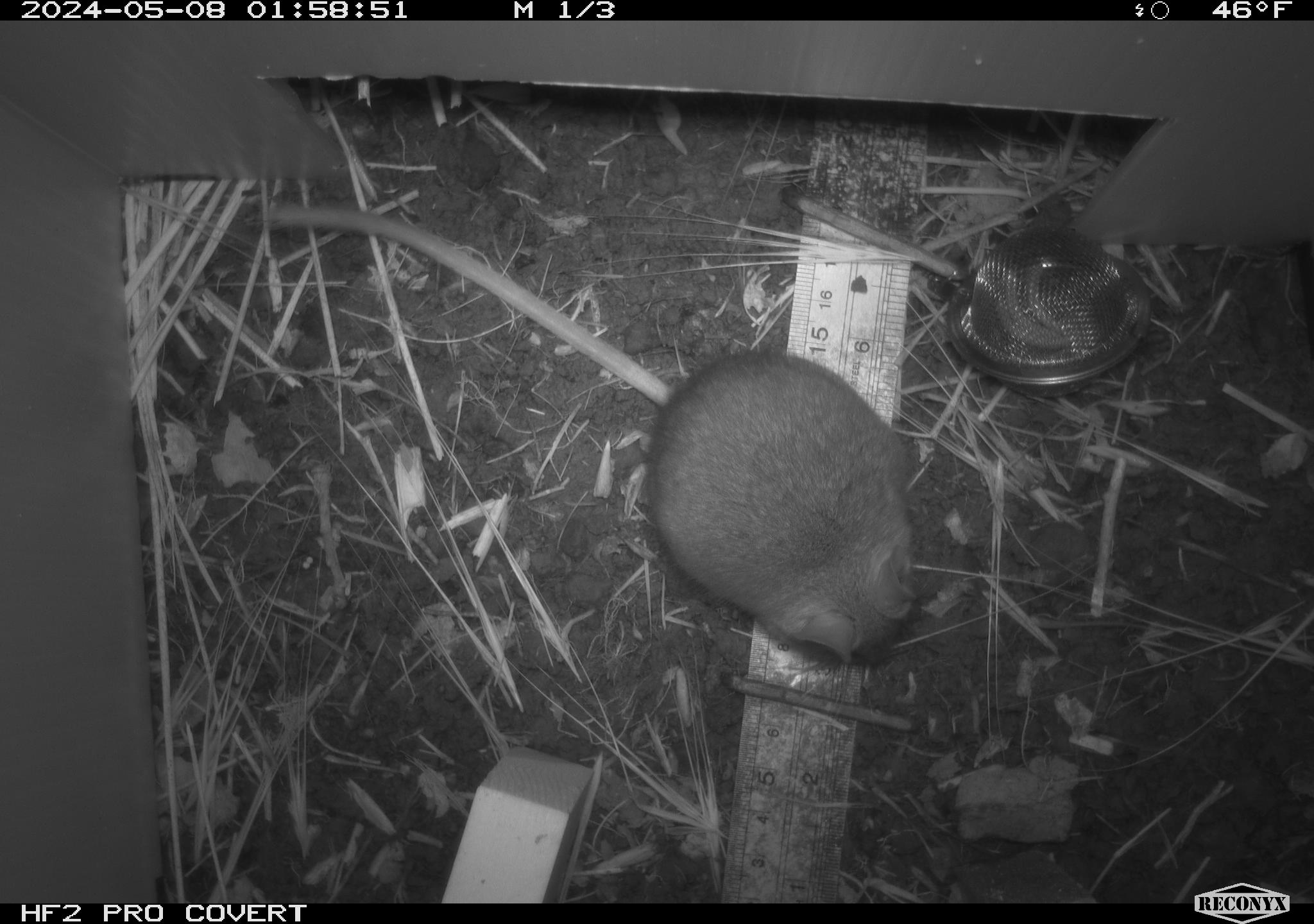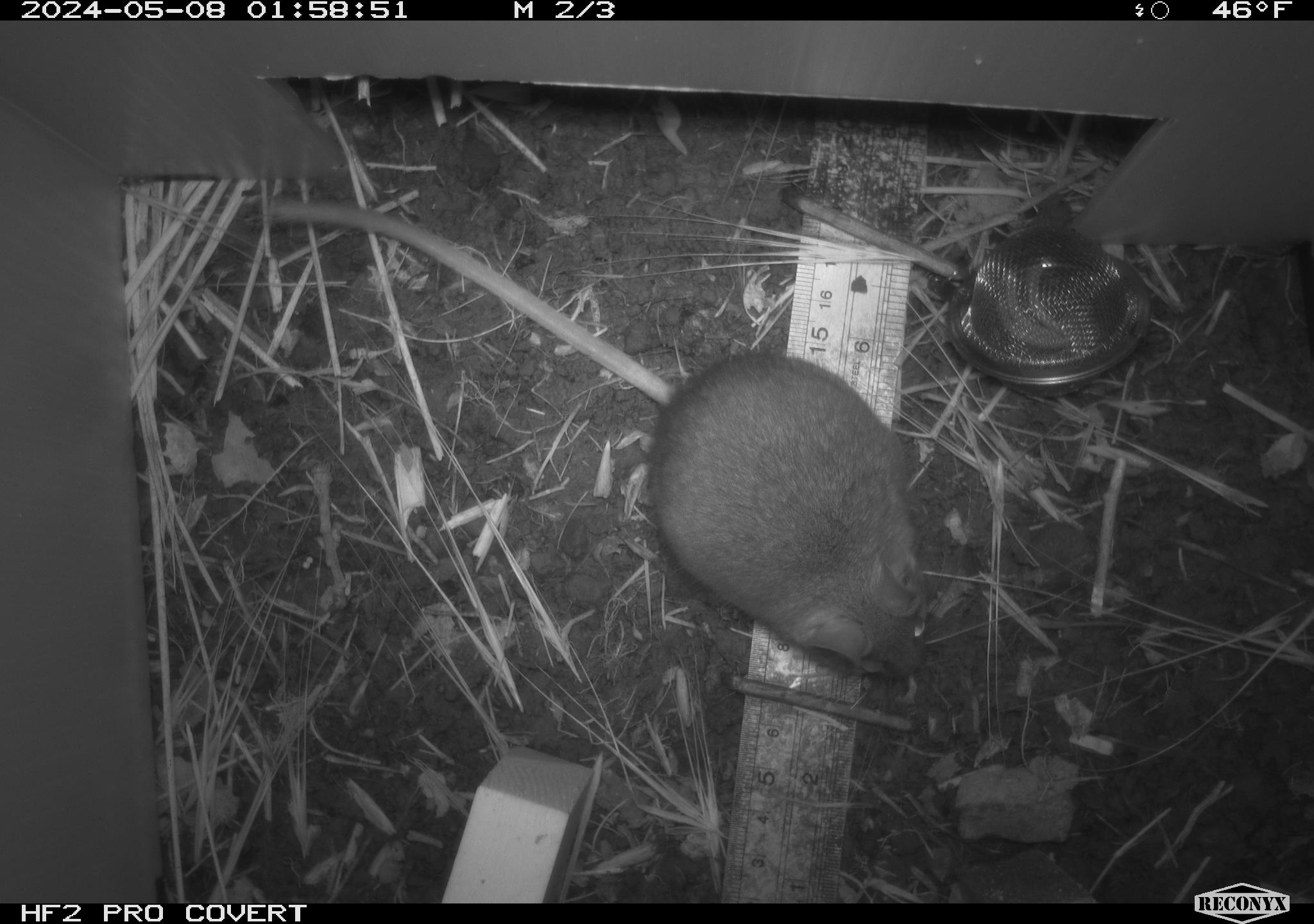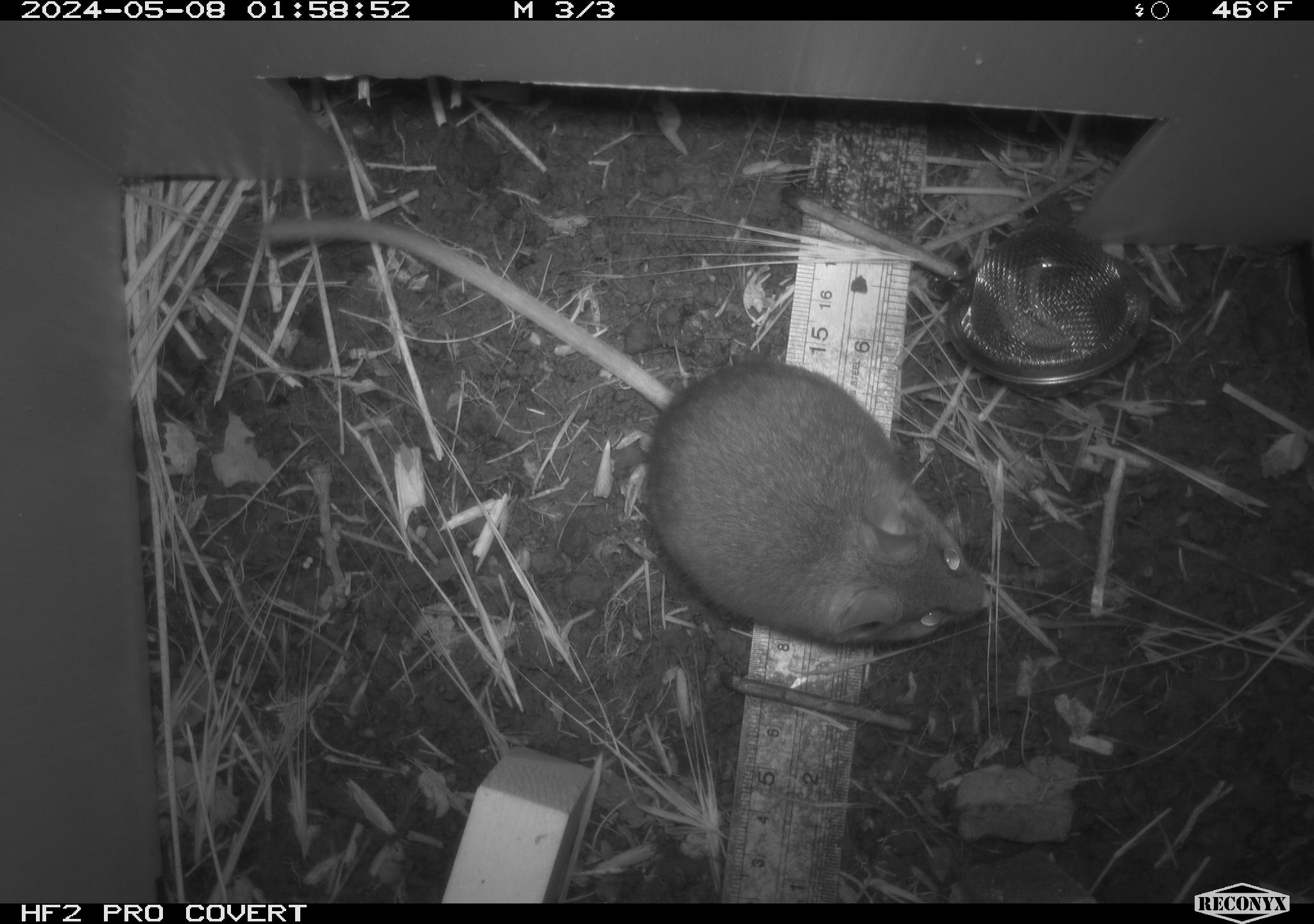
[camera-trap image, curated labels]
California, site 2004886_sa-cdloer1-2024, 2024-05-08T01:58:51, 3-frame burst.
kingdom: Animalia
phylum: Chordata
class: Mammalia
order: Rodentia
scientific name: Rodentia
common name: woodrat or rat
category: woodrat or rat species